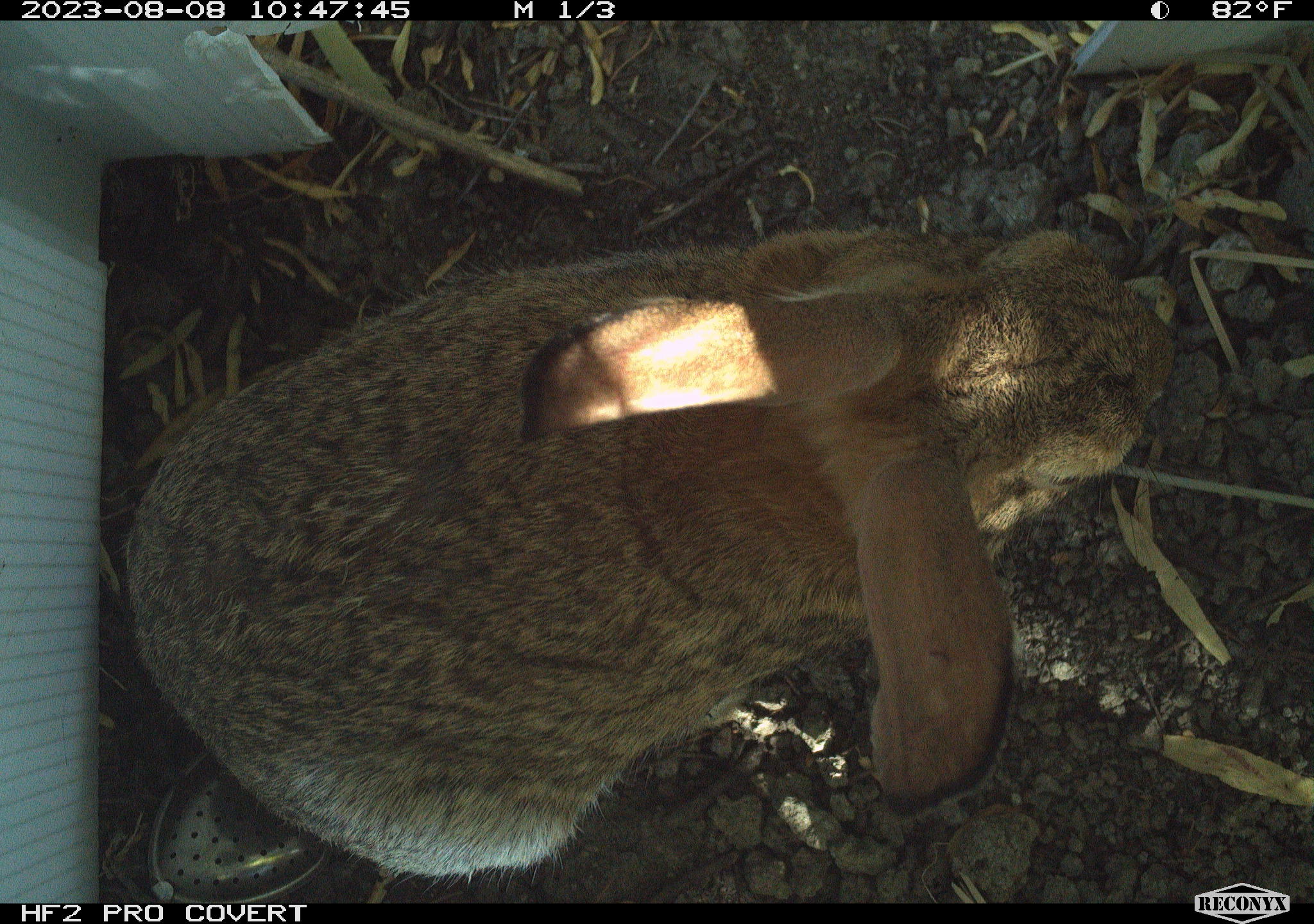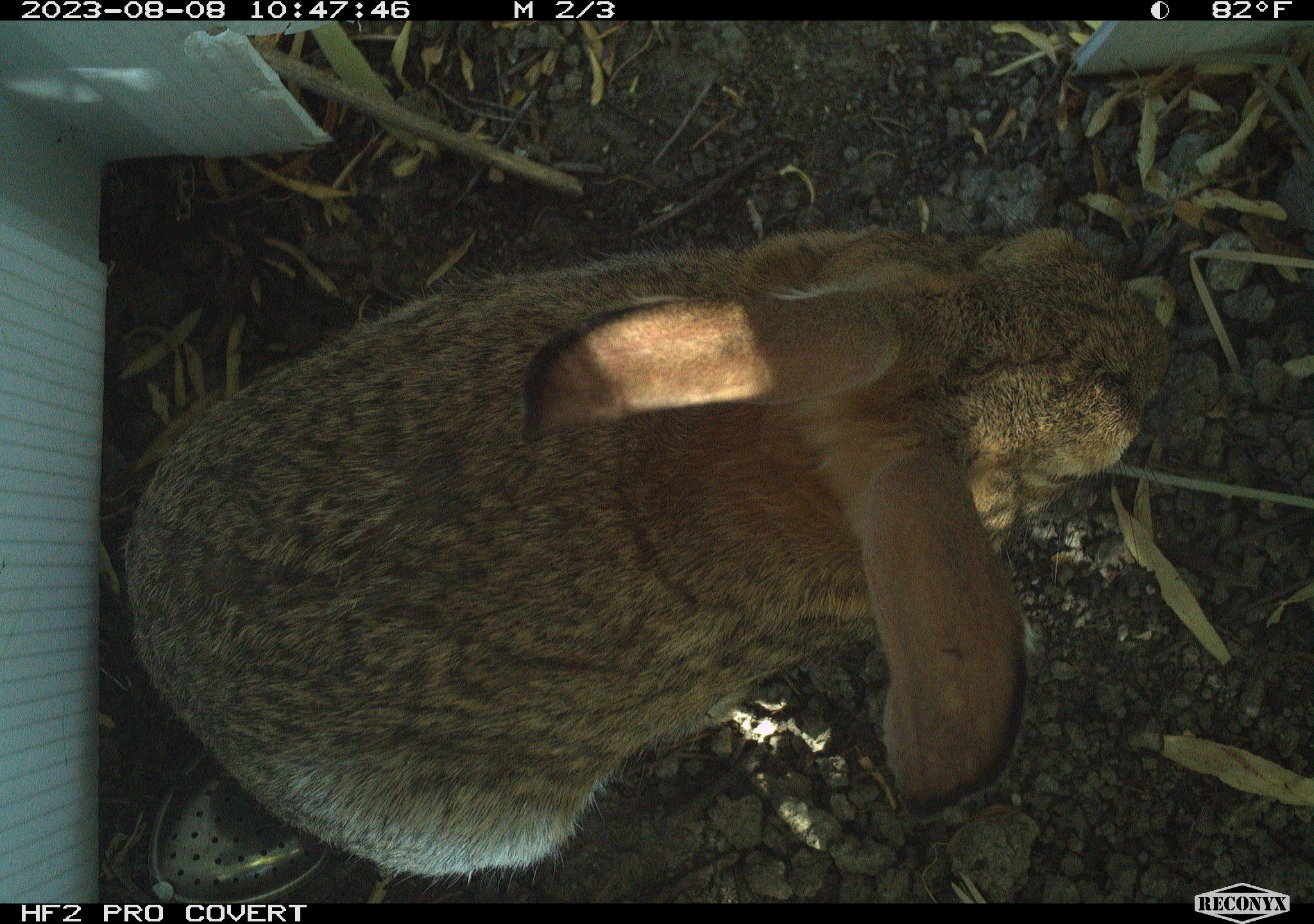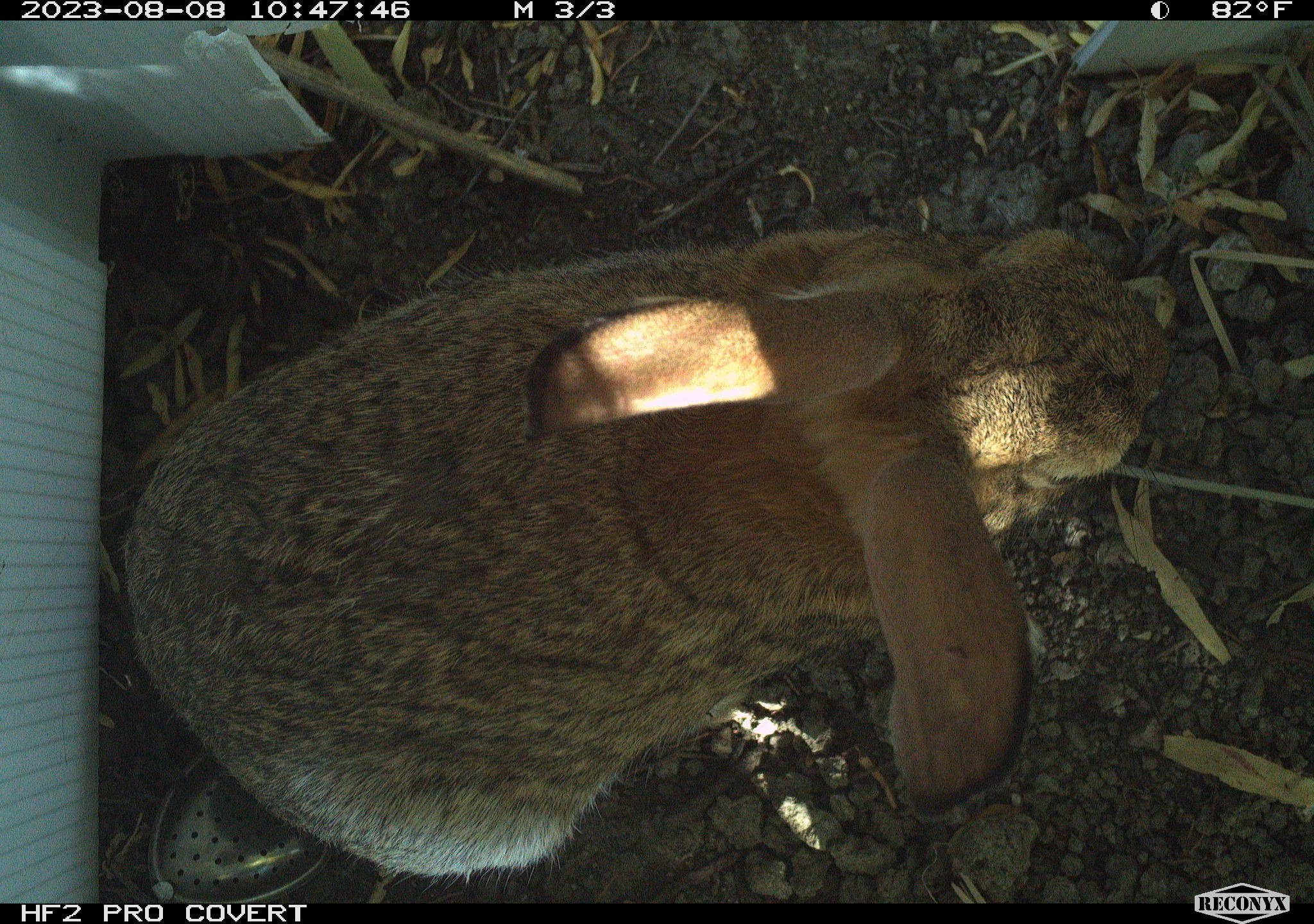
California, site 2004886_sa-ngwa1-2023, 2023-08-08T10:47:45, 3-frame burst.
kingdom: Animalia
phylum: Chordata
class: Mammalia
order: Lagomorpha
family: Leporidae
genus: Sylvilagus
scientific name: Sylvilagus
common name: cottontail rabbits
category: sylvilagus species